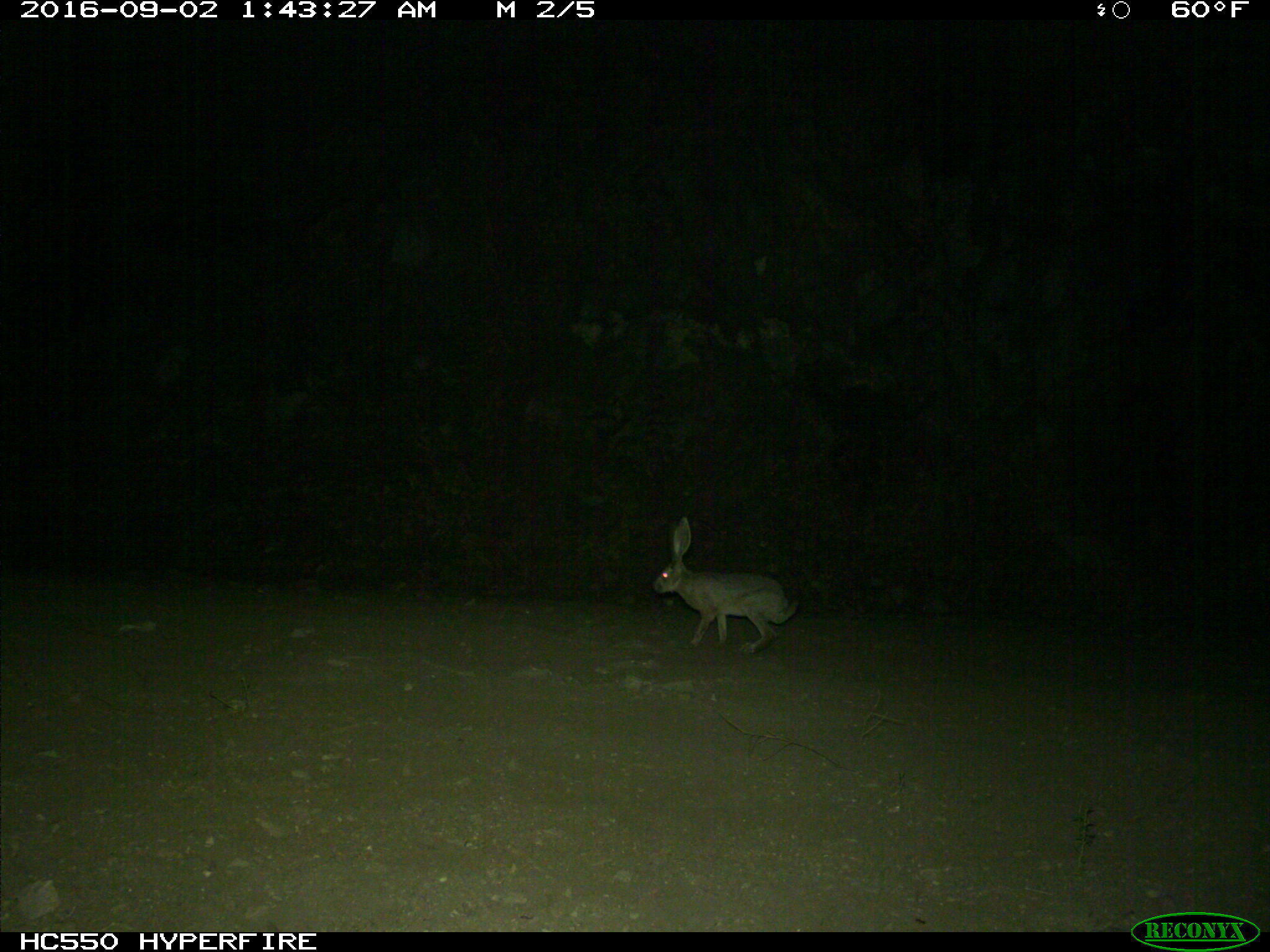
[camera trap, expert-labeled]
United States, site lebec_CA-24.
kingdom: Animalia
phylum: Chordata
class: Mammalia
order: Lagomorpha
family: Leporidae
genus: Lepus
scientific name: Lepus californicus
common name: black-tailed jackrabbit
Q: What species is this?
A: Lepus californicus (black-tailed jackrabbit).